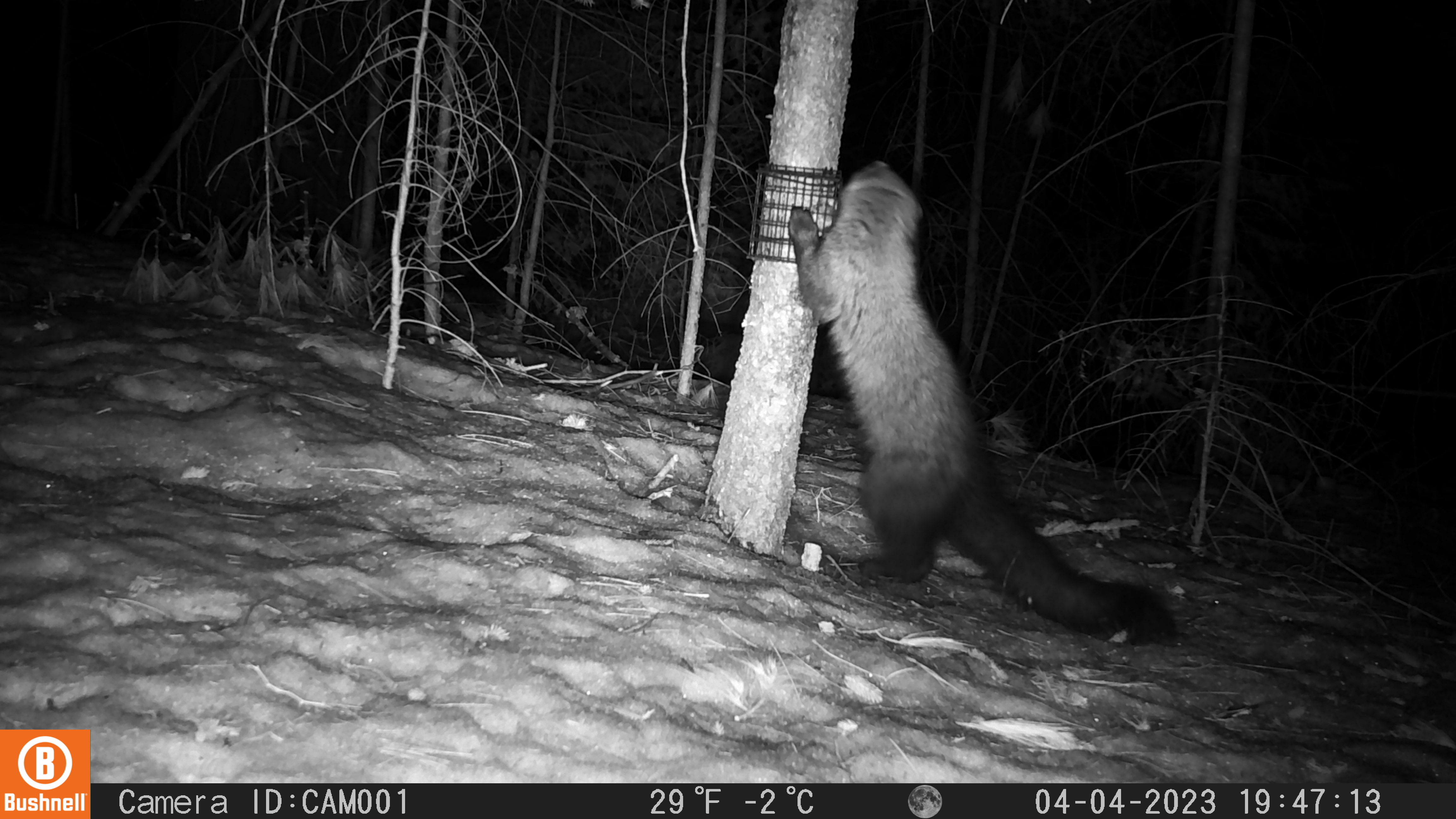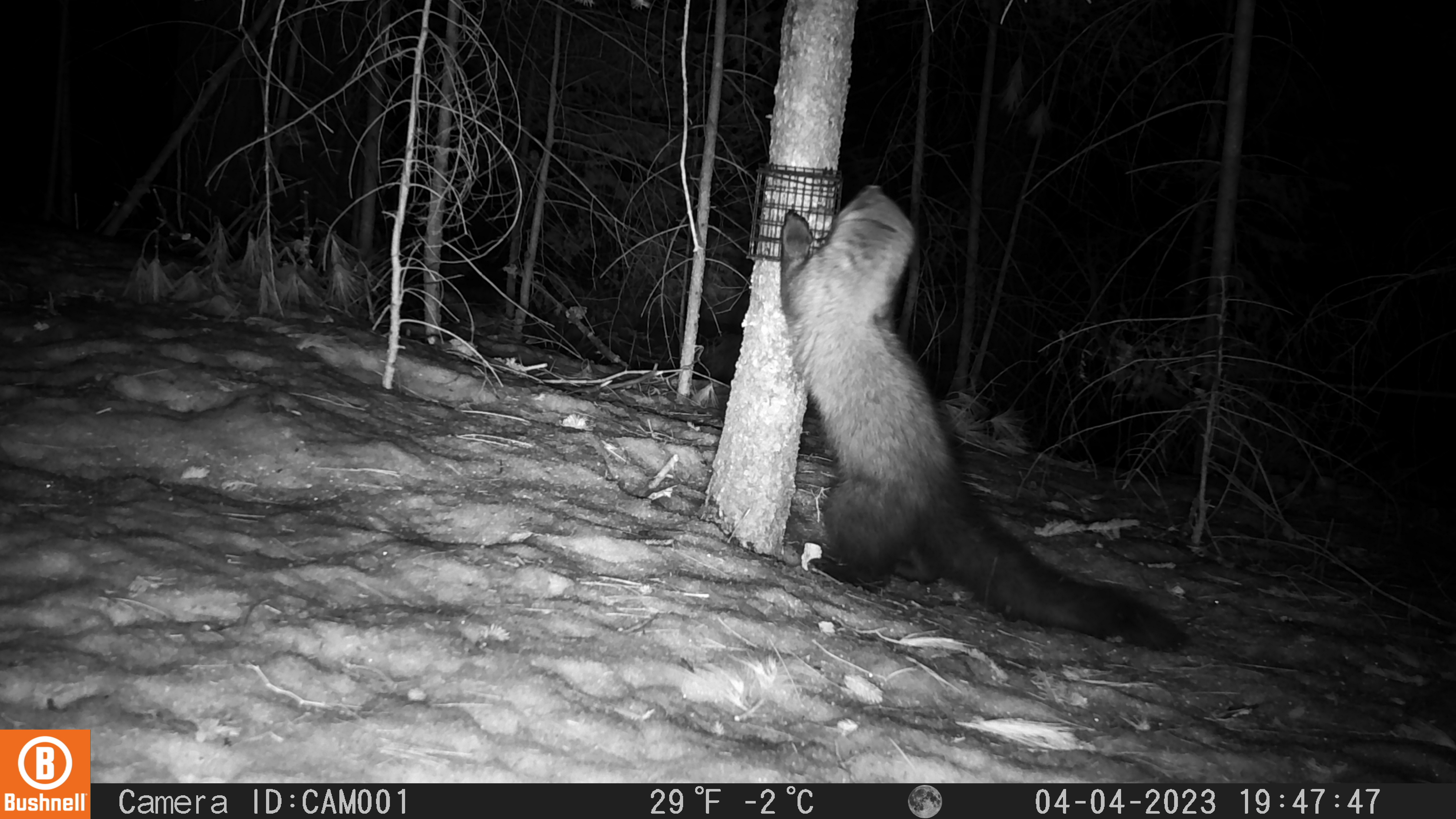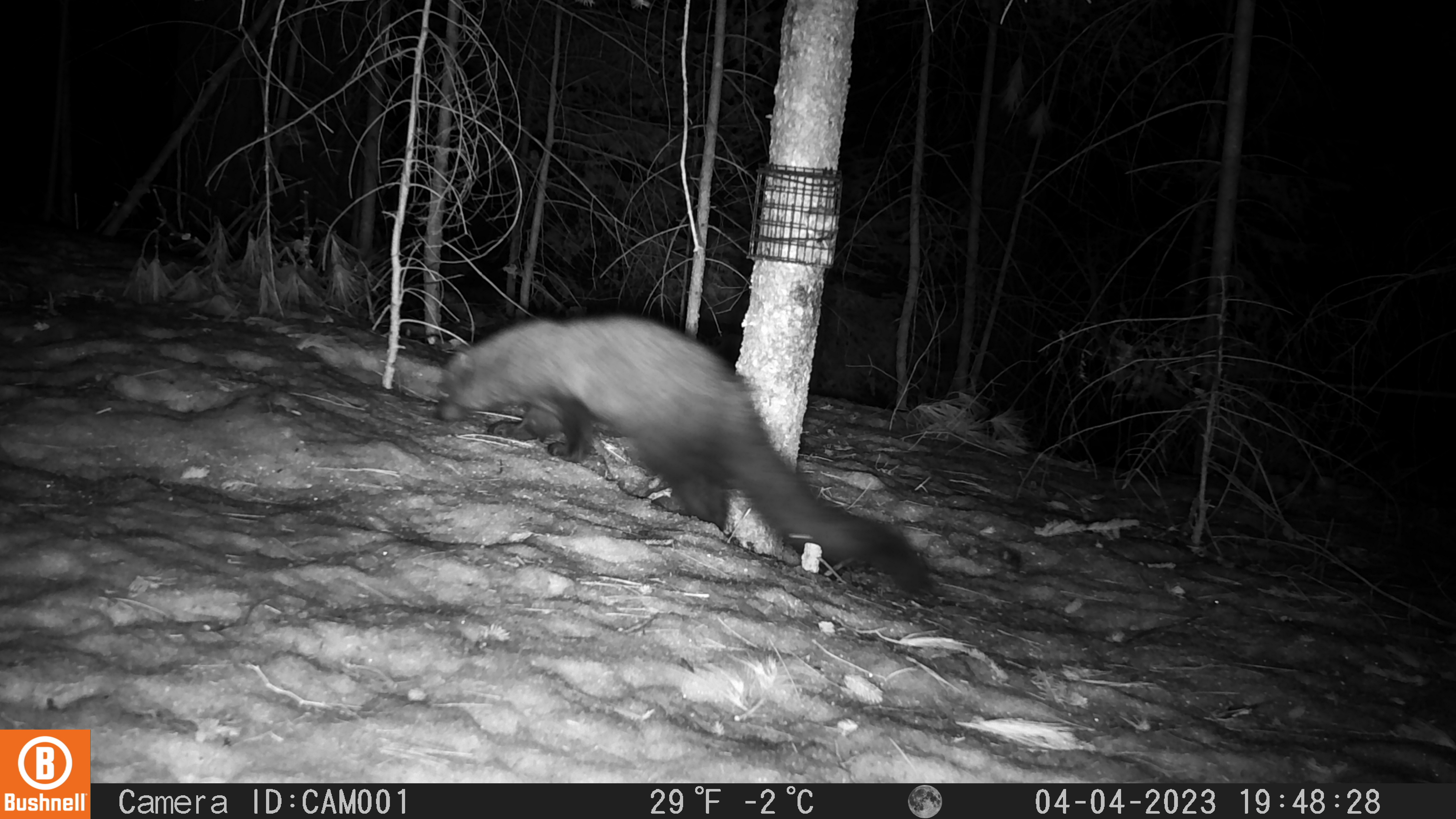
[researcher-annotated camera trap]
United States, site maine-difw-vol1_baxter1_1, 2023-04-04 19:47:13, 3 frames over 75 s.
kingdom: Animalia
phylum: Chordata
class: Mammalia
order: Carnivora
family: Mustelidae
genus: Pekania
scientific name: Pekania pennanti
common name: fisher